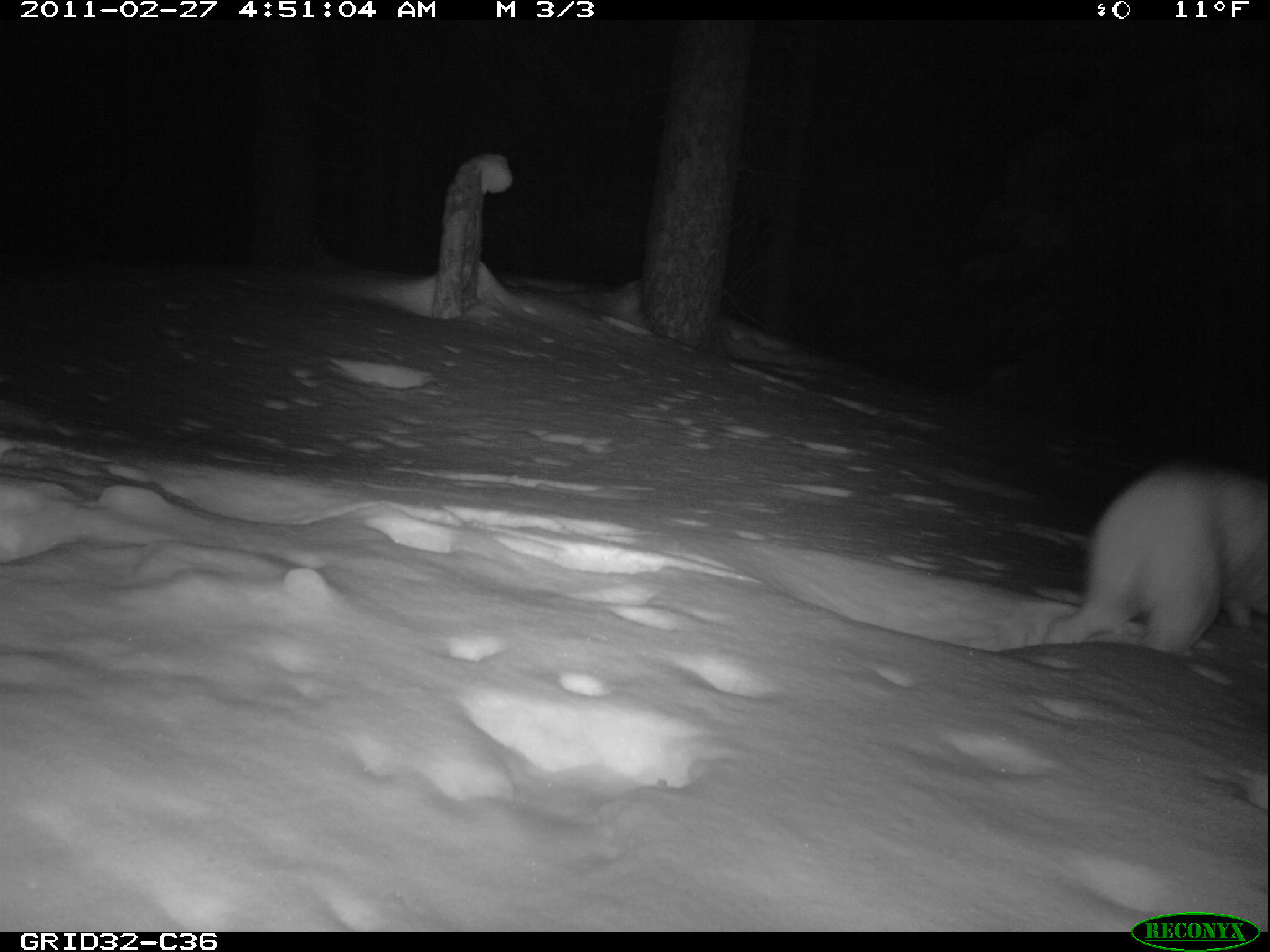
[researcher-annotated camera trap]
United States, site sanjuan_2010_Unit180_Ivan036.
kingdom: Animalia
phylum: Chordata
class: Mammalia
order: Lagomorpha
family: Leporidae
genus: Lepus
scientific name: Lepus americanus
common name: snowshoe hare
Lepus americanus (snowshoe hare).